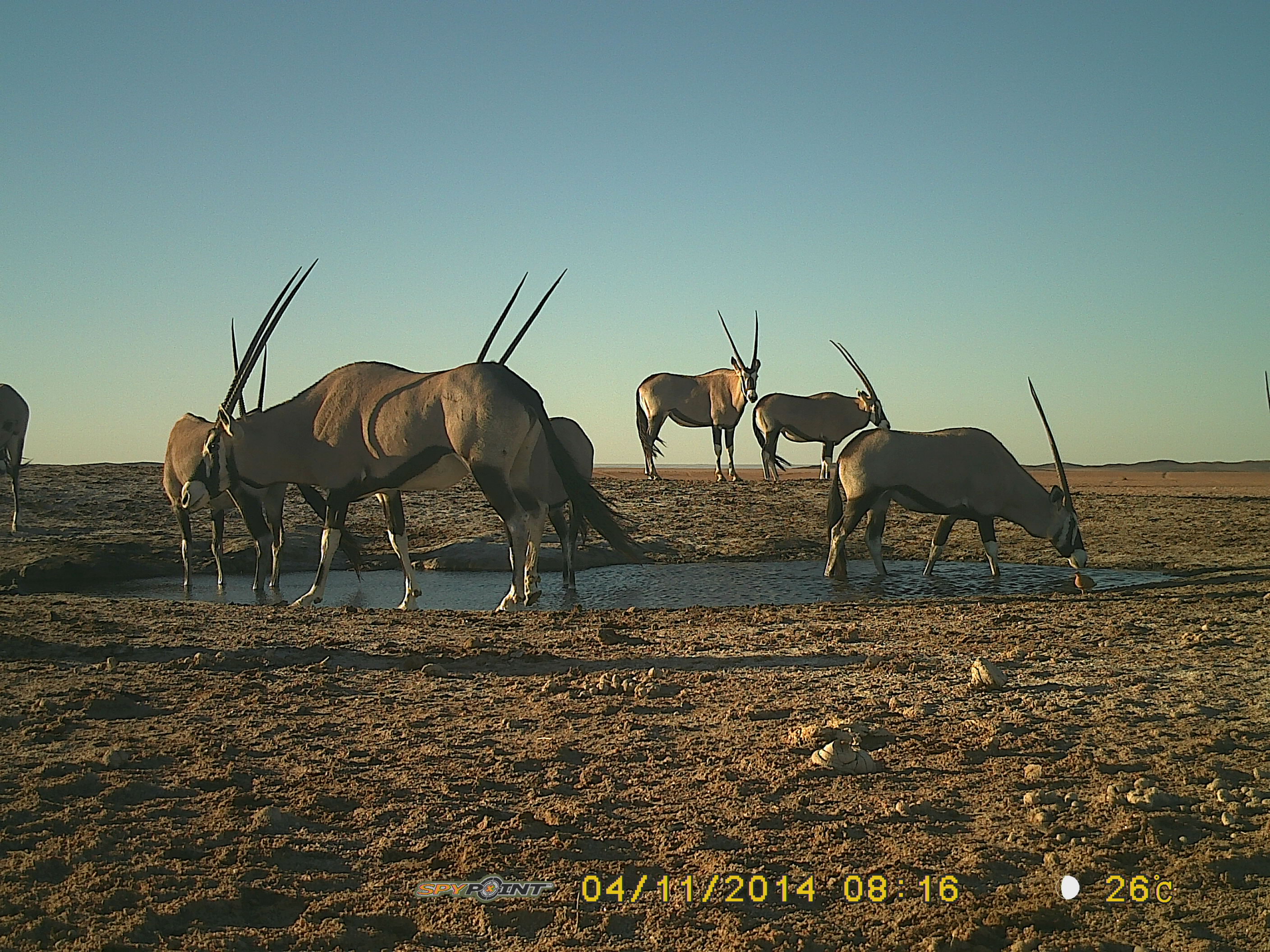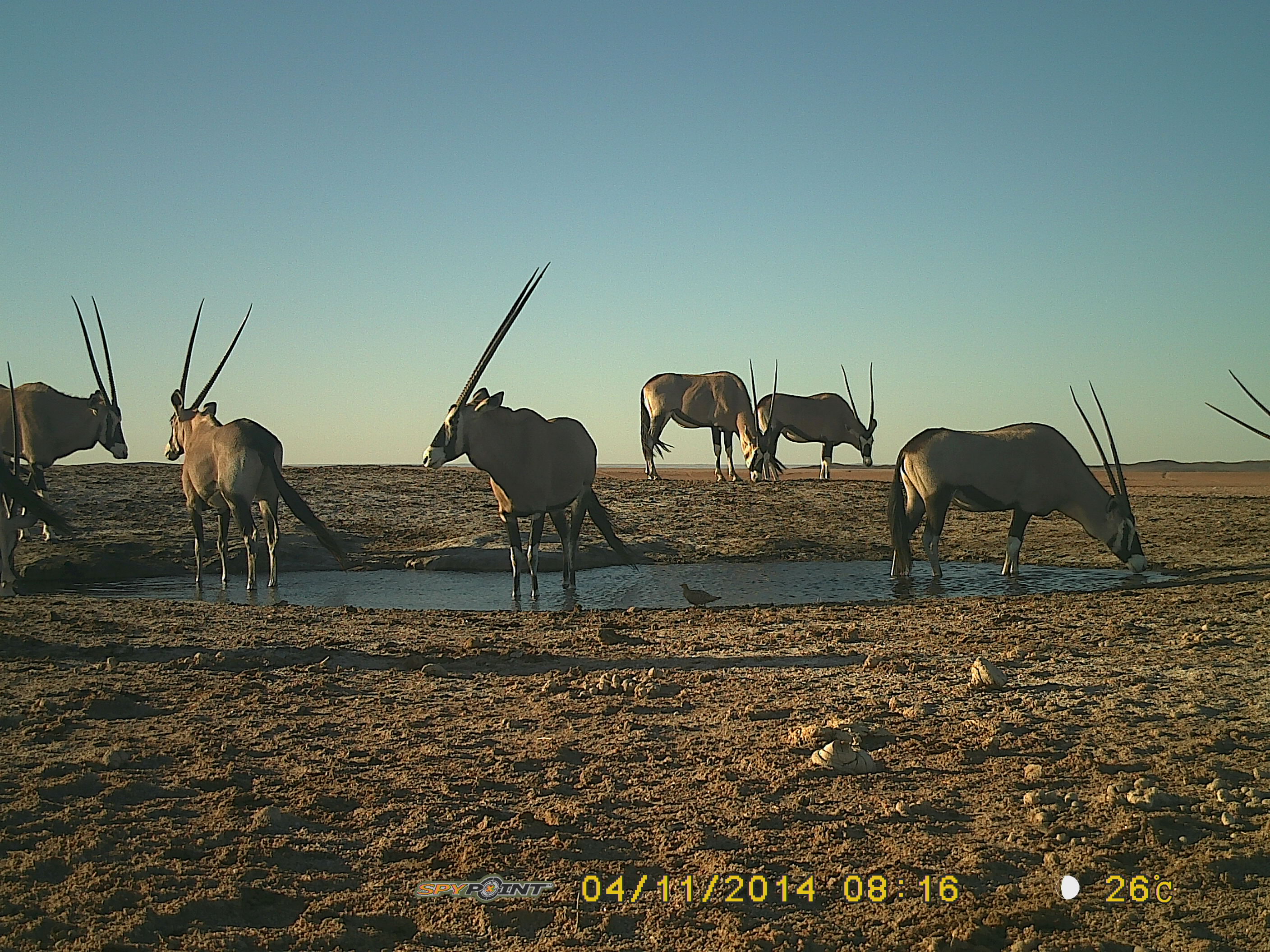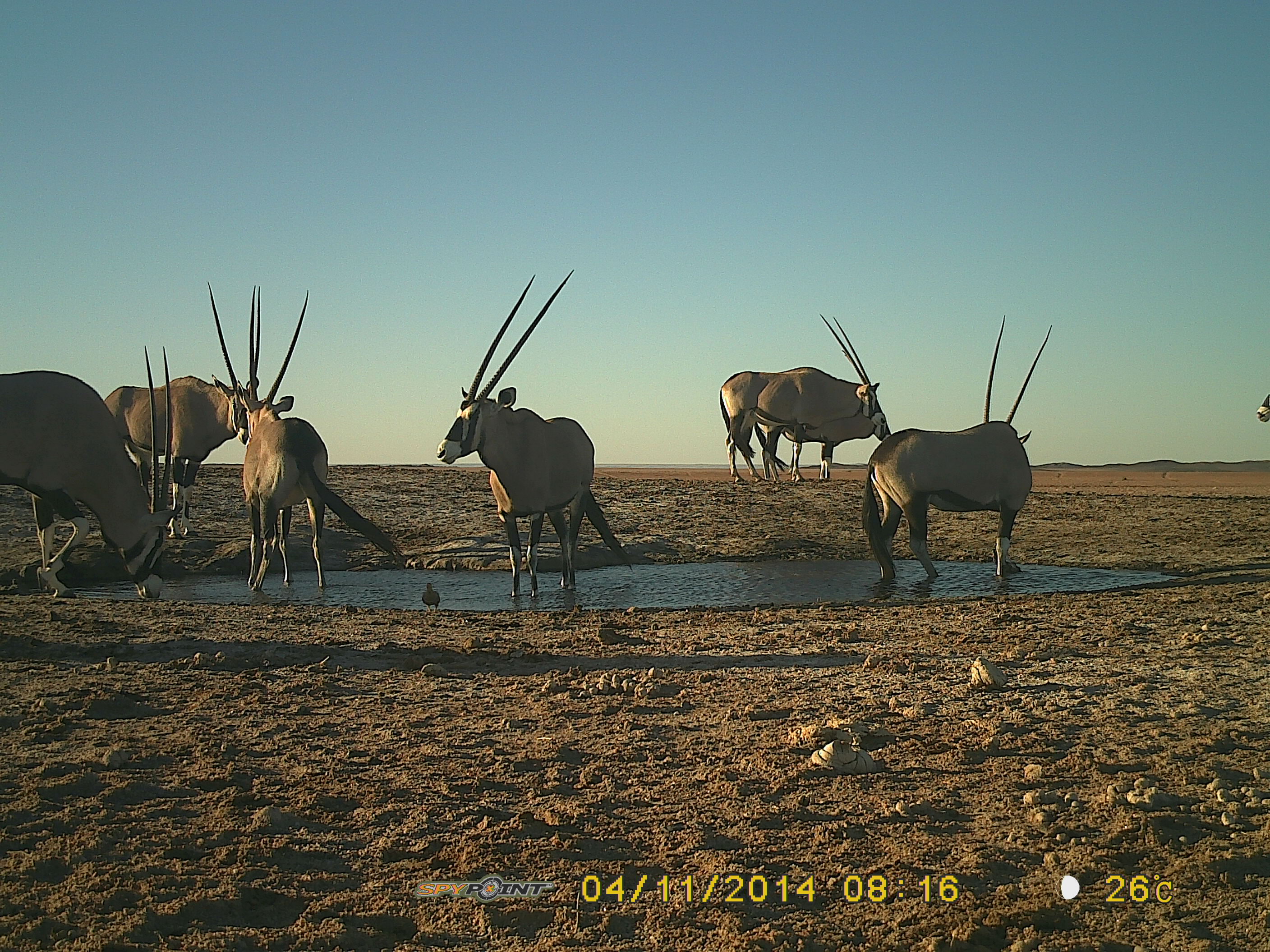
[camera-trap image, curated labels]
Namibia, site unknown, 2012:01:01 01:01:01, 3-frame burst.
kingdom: Animalia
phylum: Chordata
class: Mammalia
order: Artiodactyla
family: Bovidae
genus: Oryx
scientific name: Oryx gazella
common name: gemsbok